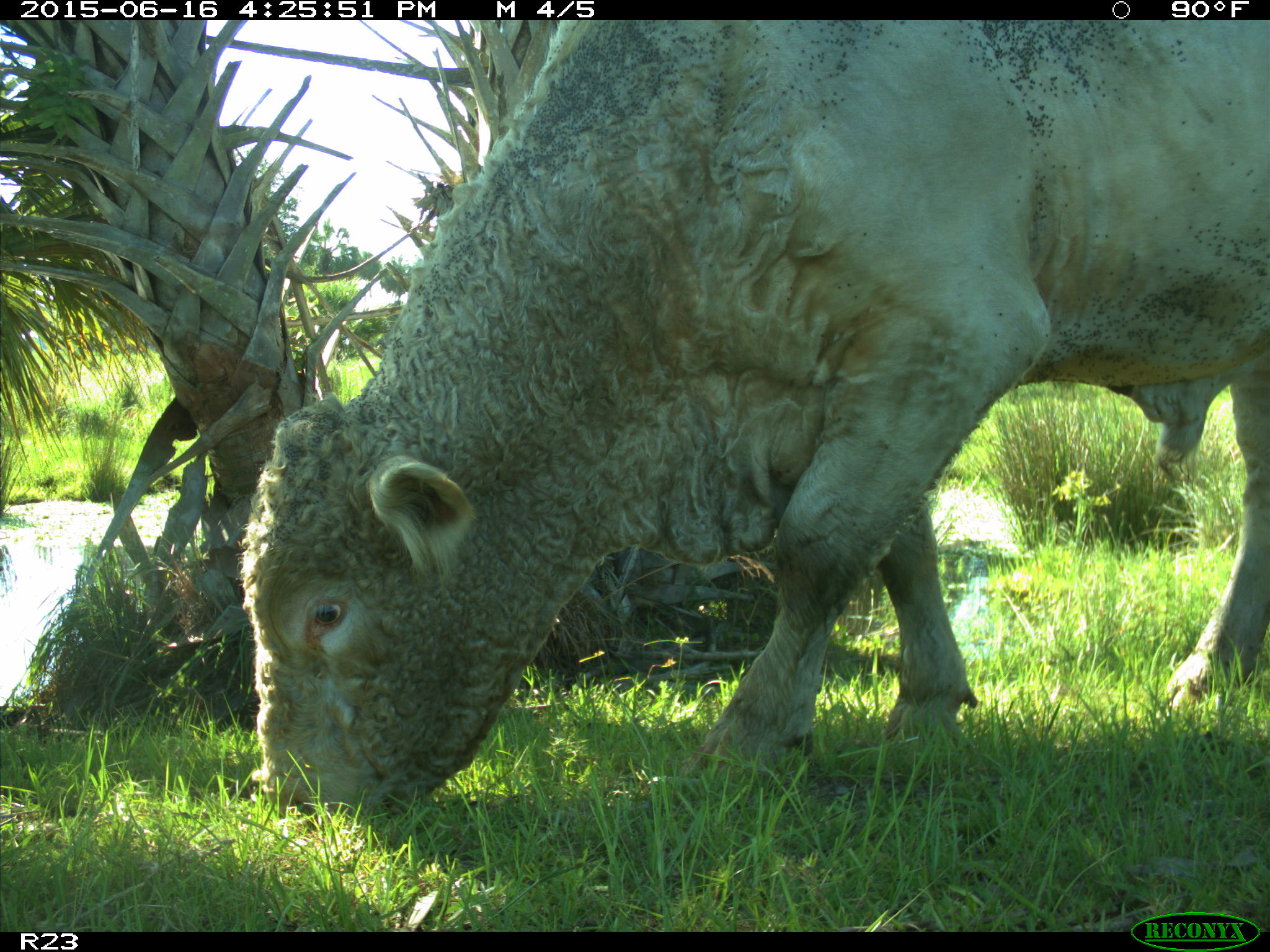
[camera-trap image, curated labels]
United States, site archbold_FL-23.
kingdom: Animalia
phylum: Chordata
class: Mammalia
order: Artiodactyla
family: Bovidae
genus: Bos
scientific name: Bos taurus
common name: domestic cow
Bos taurus (domestic cow).